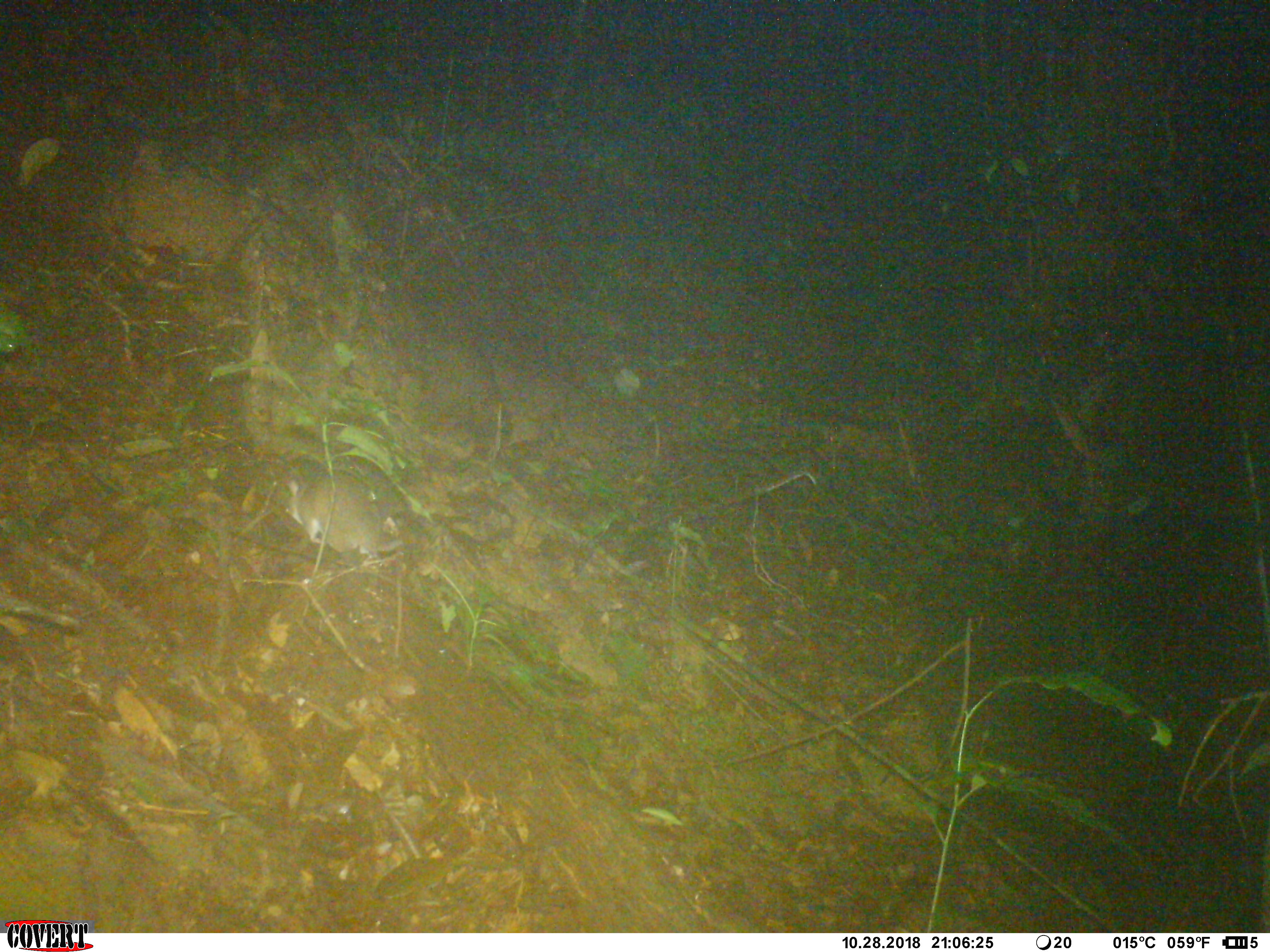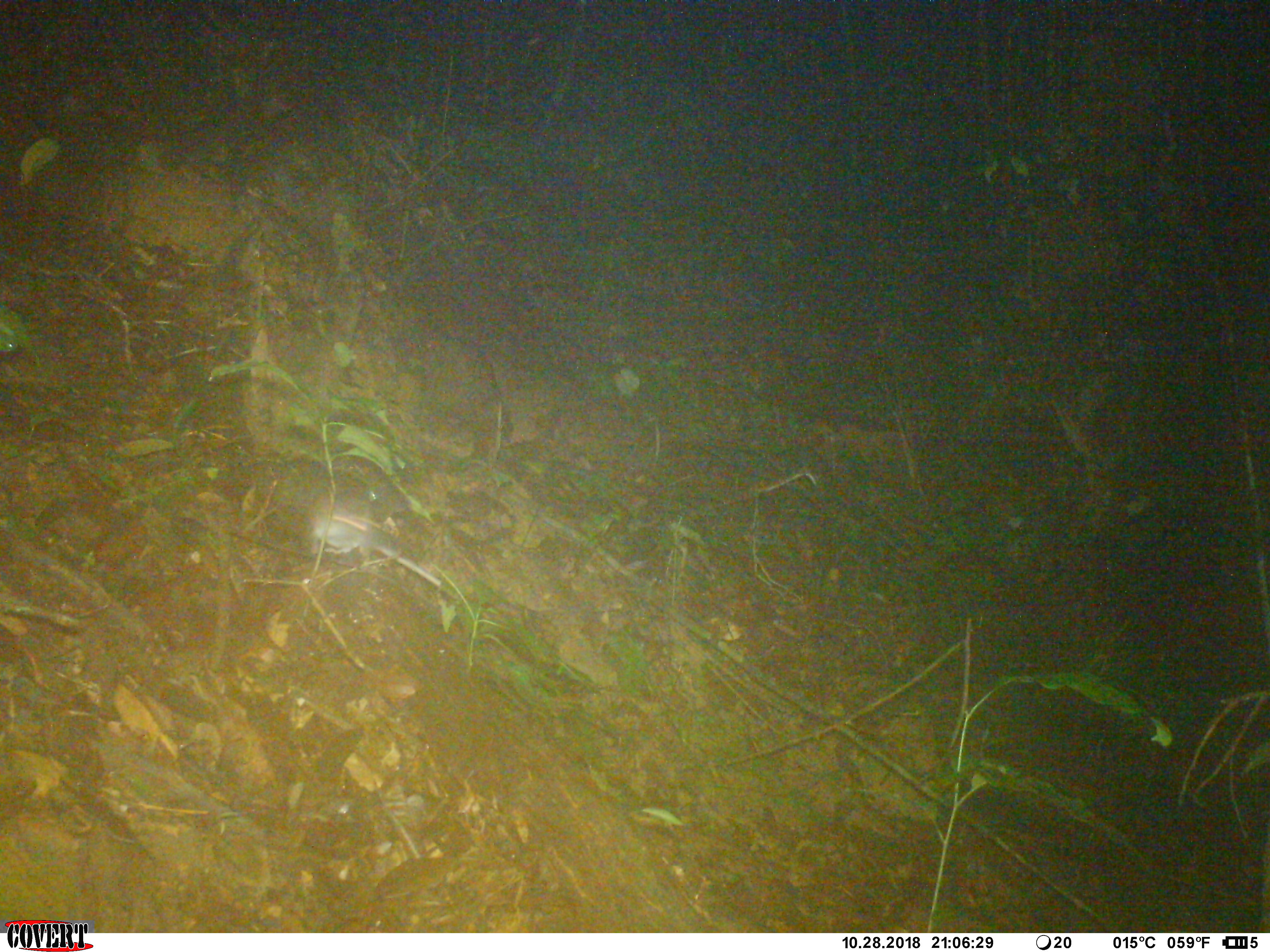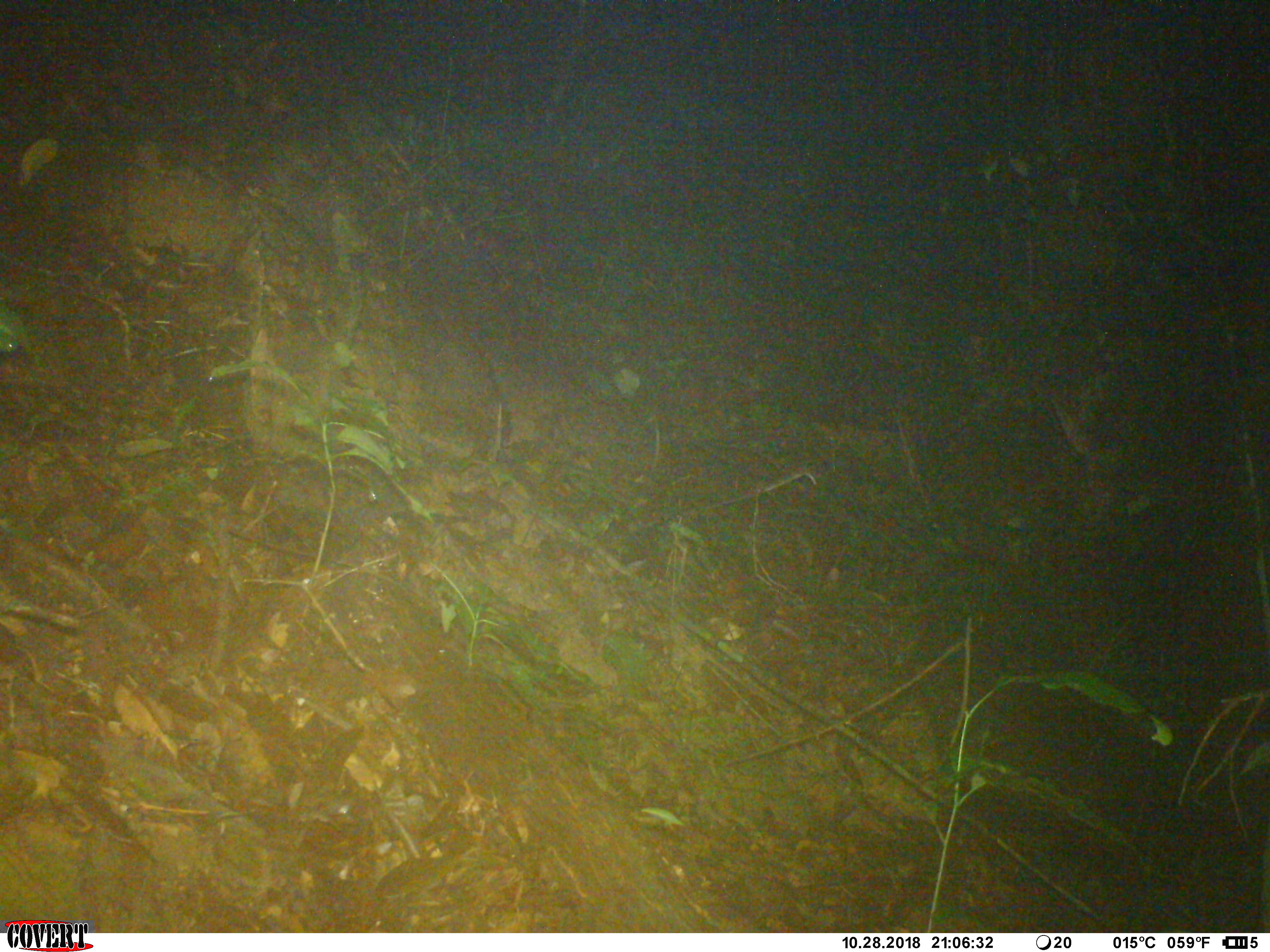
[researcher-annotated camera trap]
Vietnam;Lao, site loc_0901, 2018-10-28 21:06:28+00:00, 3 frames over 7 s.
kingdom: Animalia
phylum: Chordata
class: Mammalia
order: Rodentia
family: Muridae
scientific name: Muridae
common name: old-world mice and rats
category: unidentified murid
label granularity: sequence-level